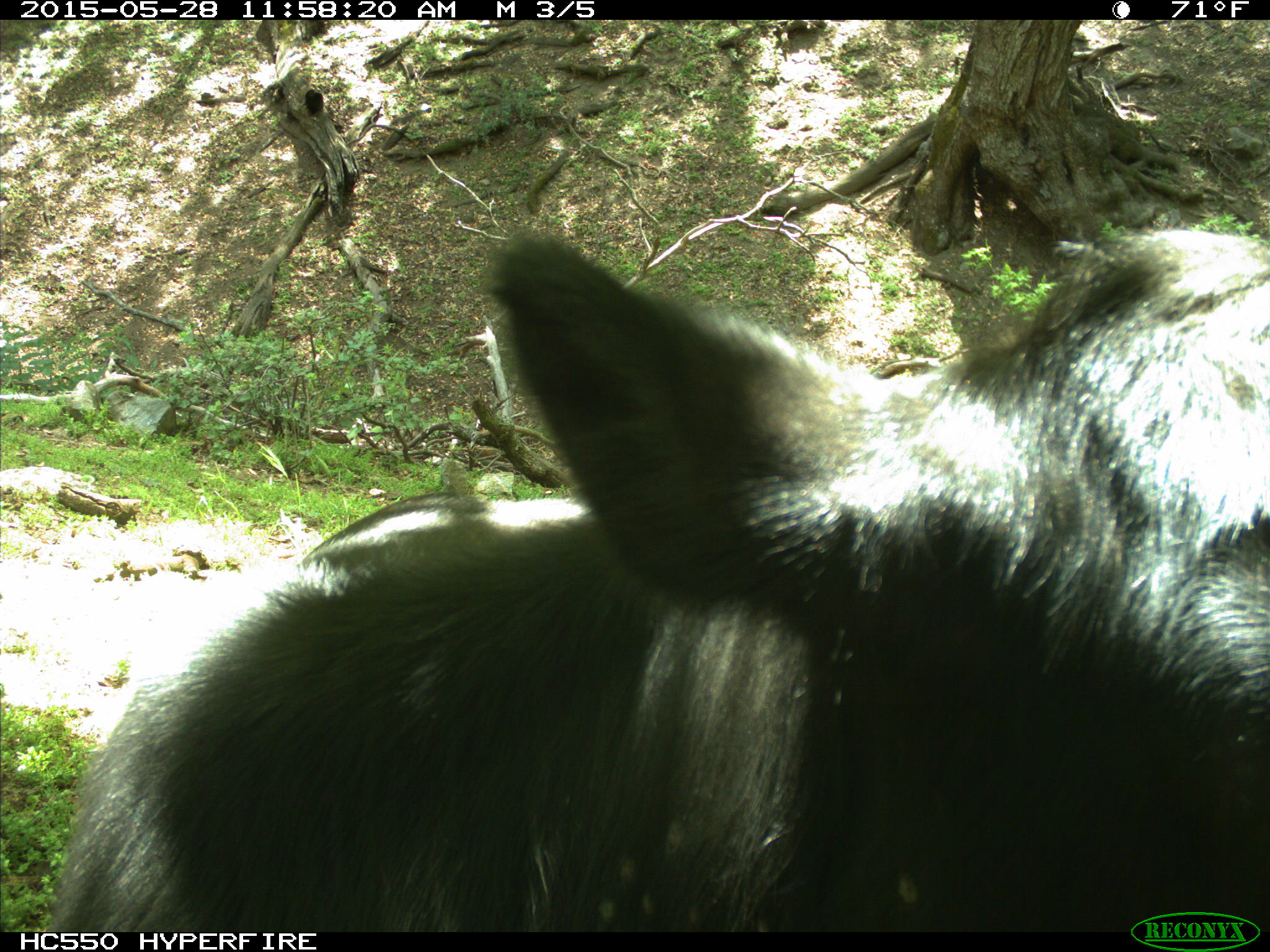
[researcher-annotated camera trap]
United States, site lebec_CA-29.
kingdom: Animalia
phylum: Chordata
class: Mammalia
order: Artiodactyla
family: Bovidae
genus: Bos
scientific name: Bos taurus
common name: domestic cow